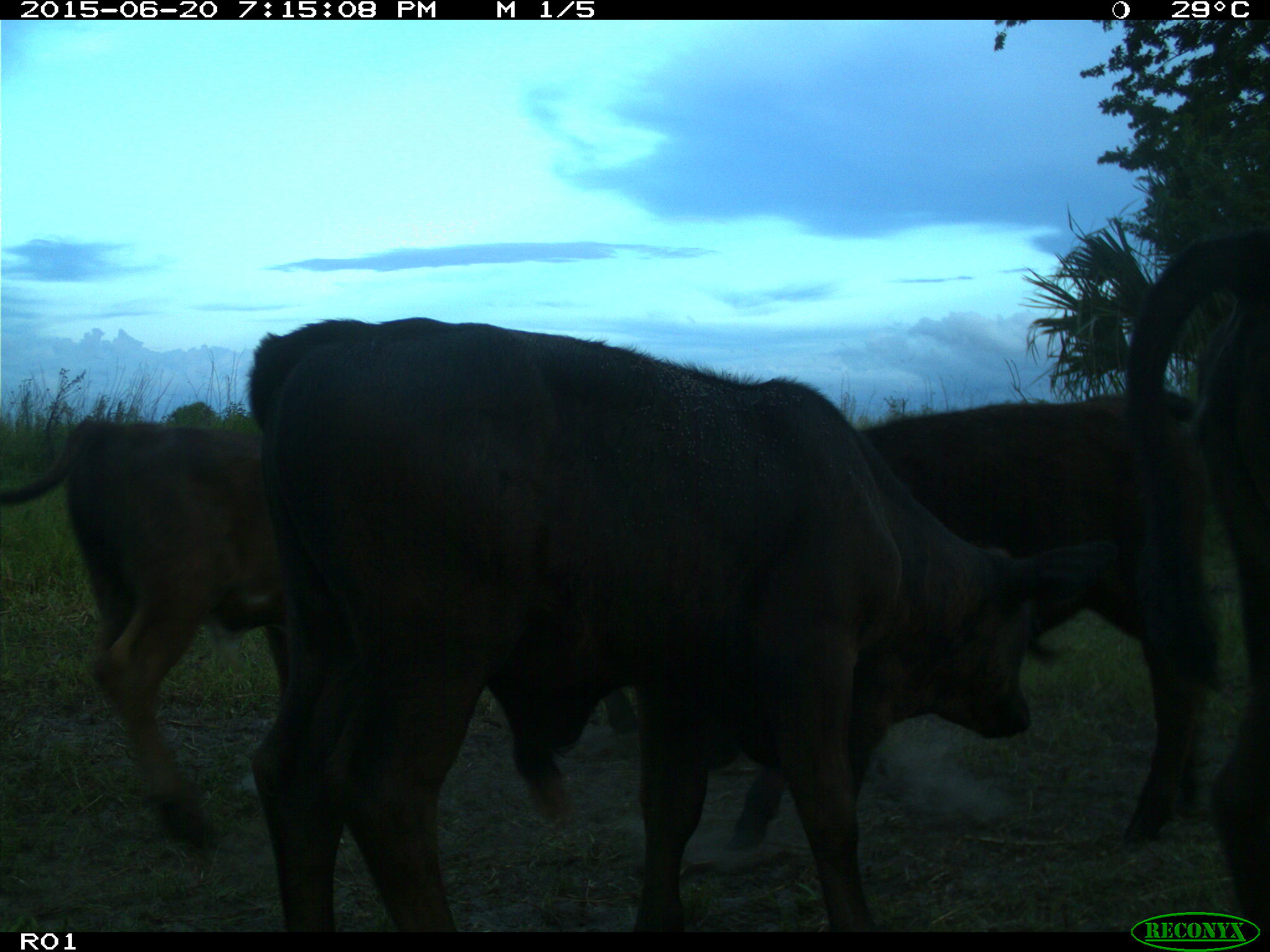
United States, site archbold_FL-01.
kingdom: Animalia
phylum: Chordata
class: Mammalia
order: Artiodactyla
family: Bovidae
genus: Bos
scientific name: Bos taurus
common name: domestic cow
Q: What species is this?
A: Bos taurus (domestic cow).